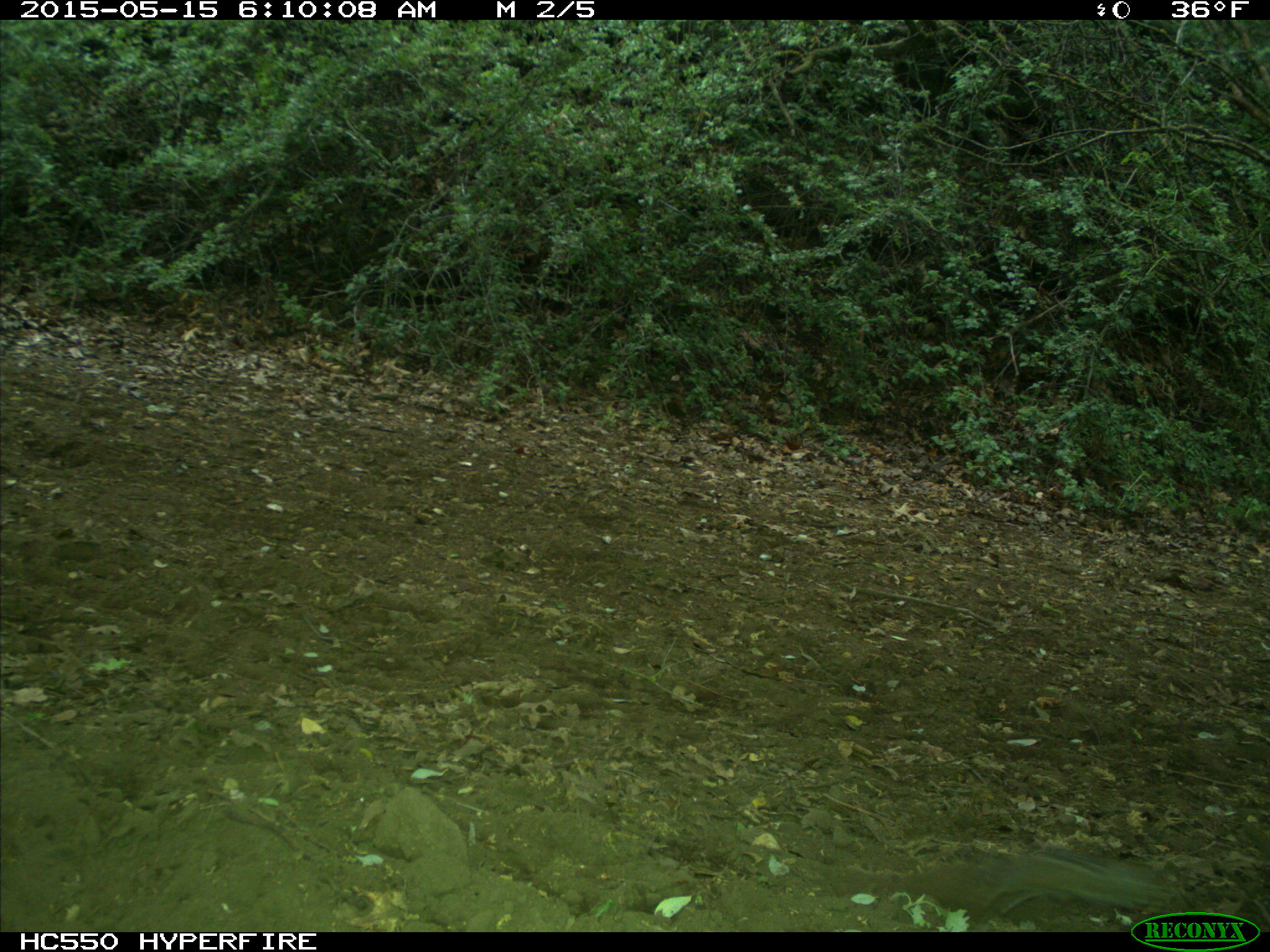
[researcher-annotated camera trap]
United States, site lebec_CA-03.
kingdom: Animalia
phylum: Chordata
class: Mammalia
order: Rodentia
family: Sciuridae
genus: Tamias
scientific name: Tamias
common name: chipmunk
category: unidentified chipmunk